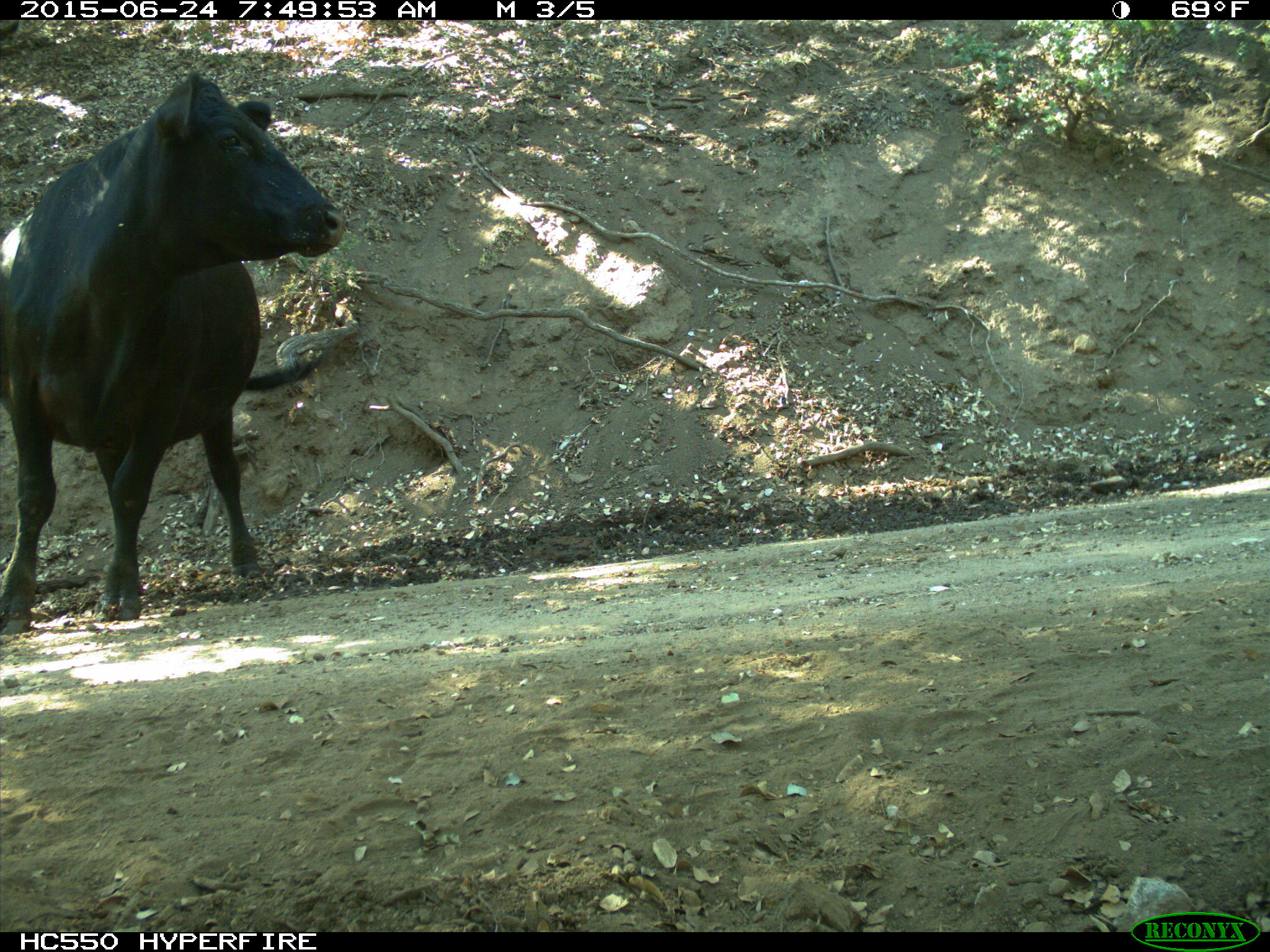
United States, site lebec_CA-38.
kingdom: Animalia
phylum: Chordata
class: Mammalia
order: Artiodactyla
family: Bovidae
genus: Bos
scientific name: Bos taurus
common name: domestic cow